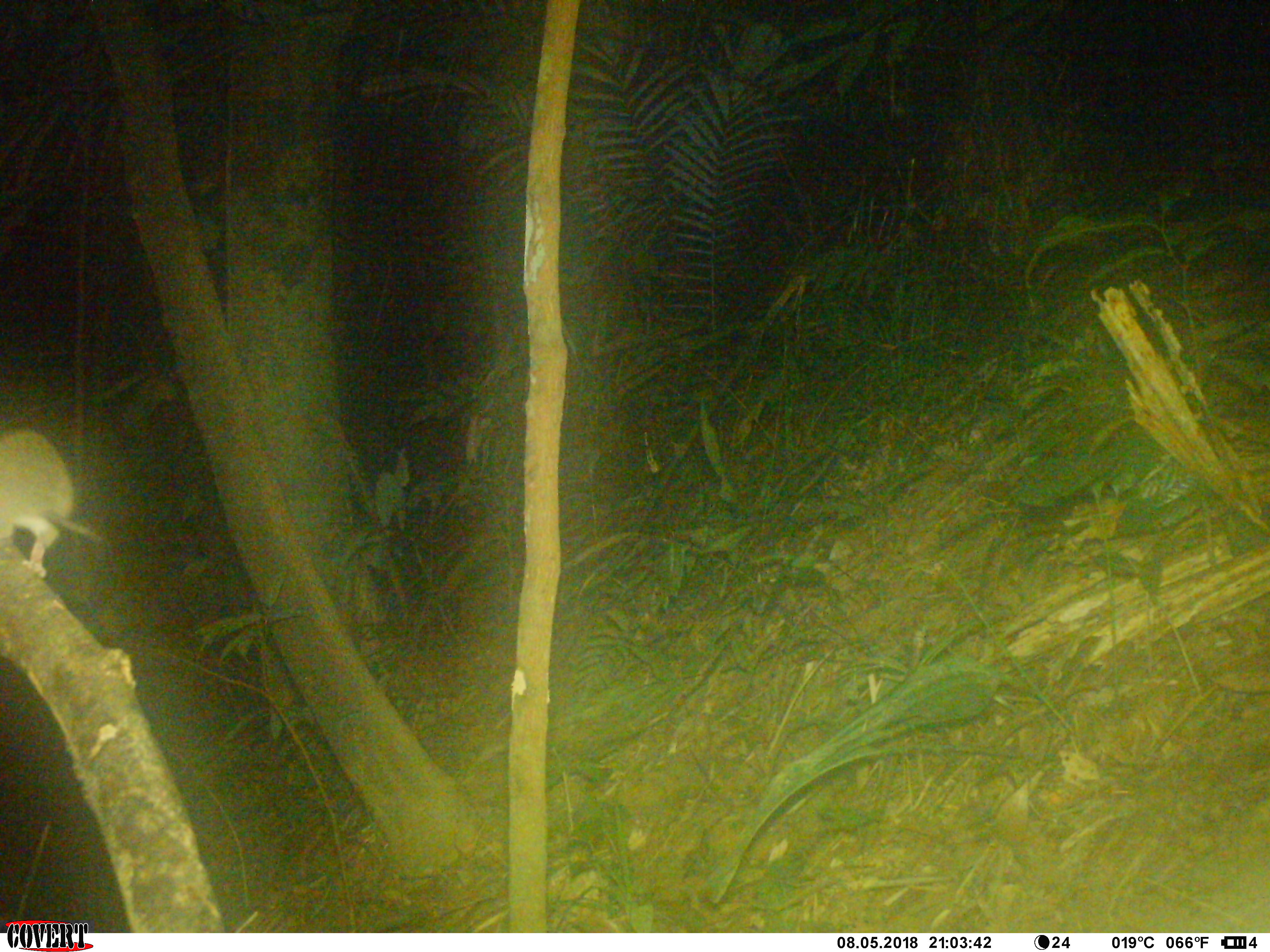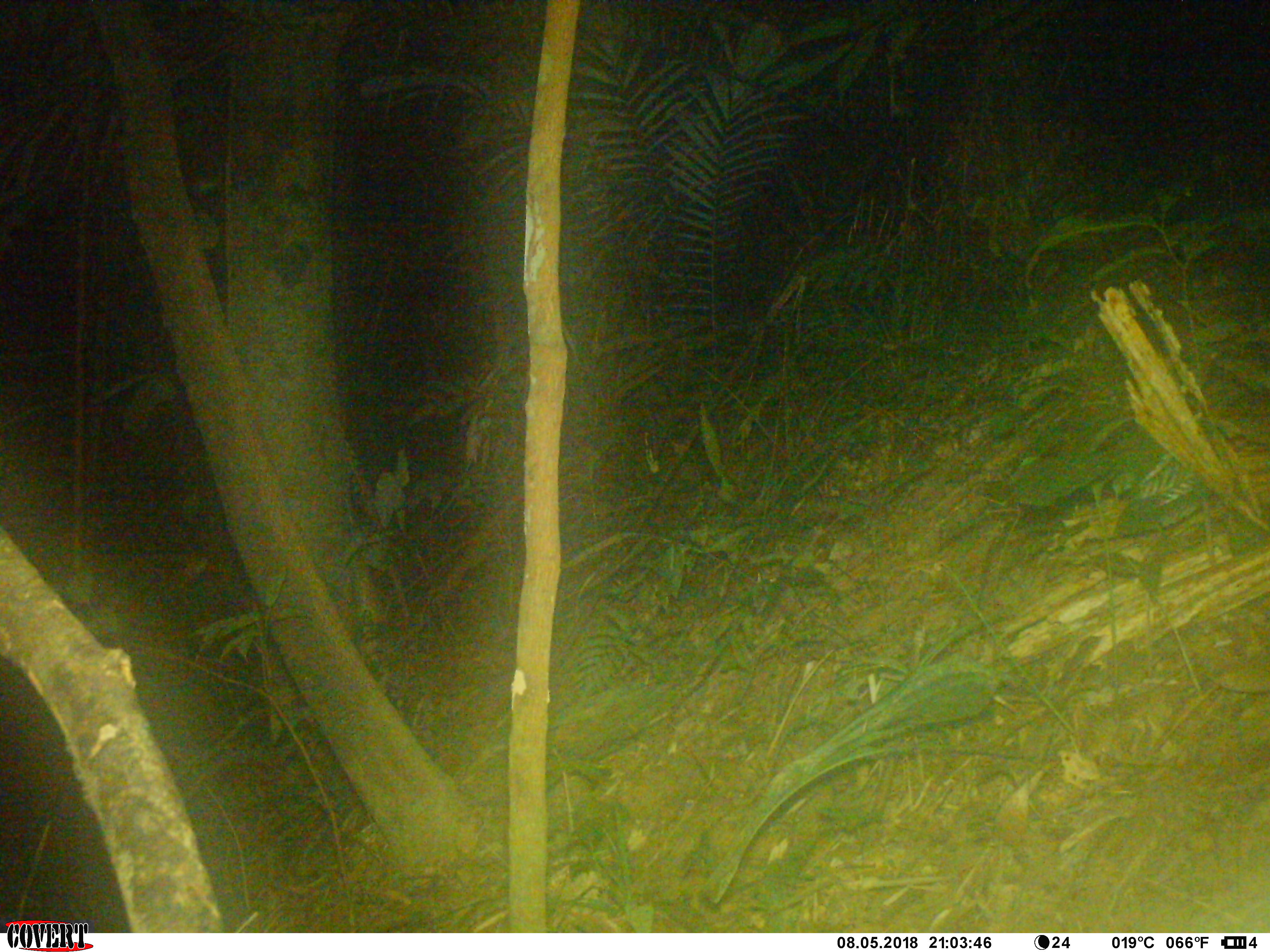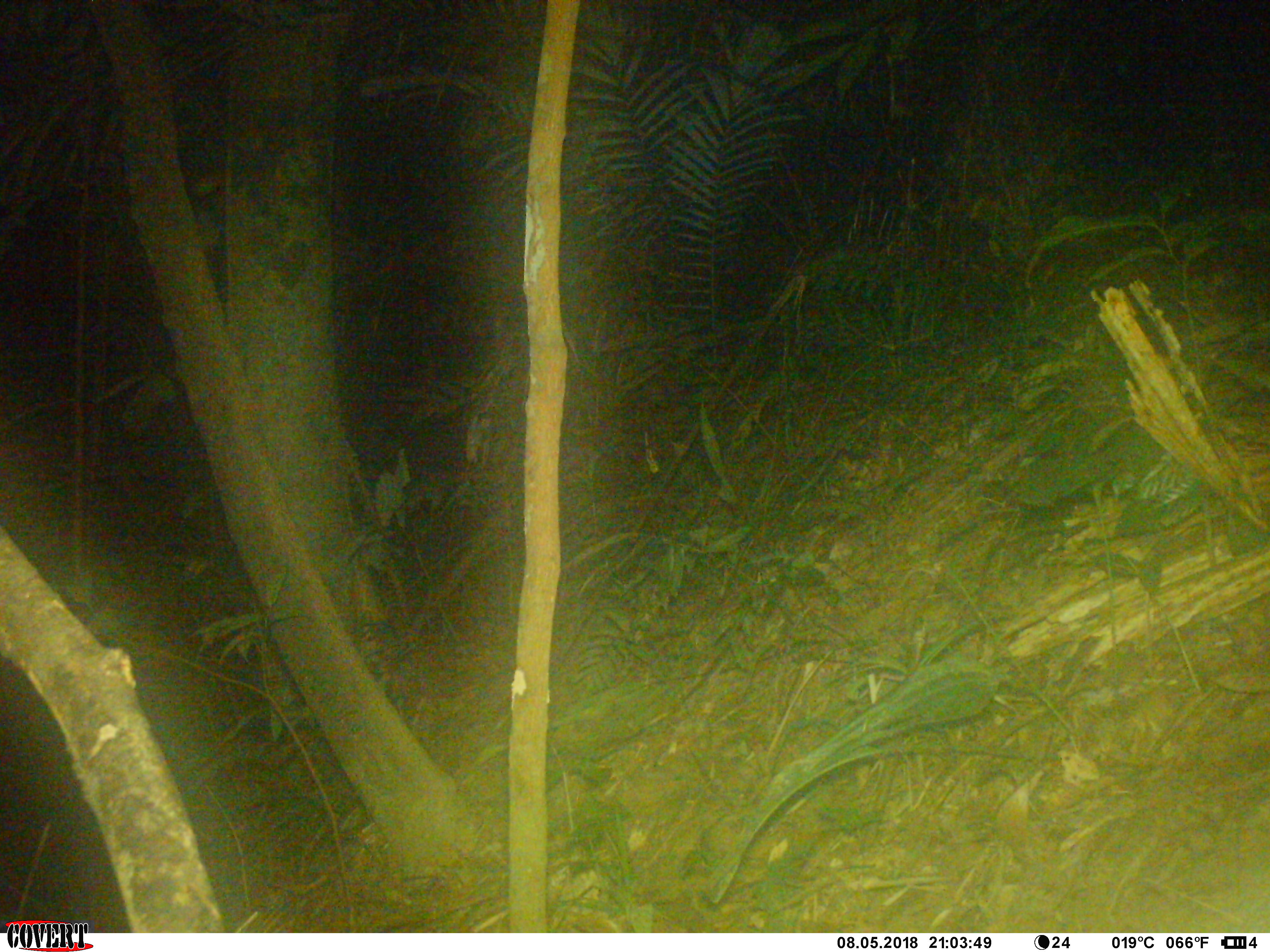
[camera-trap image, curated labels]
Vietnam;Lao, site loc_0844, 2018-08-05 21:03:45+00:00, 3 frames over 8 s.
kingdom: Animalia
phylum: Chordata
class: Mammalia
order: Rodentia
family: Muridae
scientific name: Muridae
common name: old-world mice and rats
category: unidentified murid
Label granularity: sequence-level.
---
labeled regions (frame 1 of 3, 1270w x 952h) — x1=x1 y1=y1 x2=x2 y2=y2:
unidentified murid: x1=0 y1=427 x2=103 y2=578